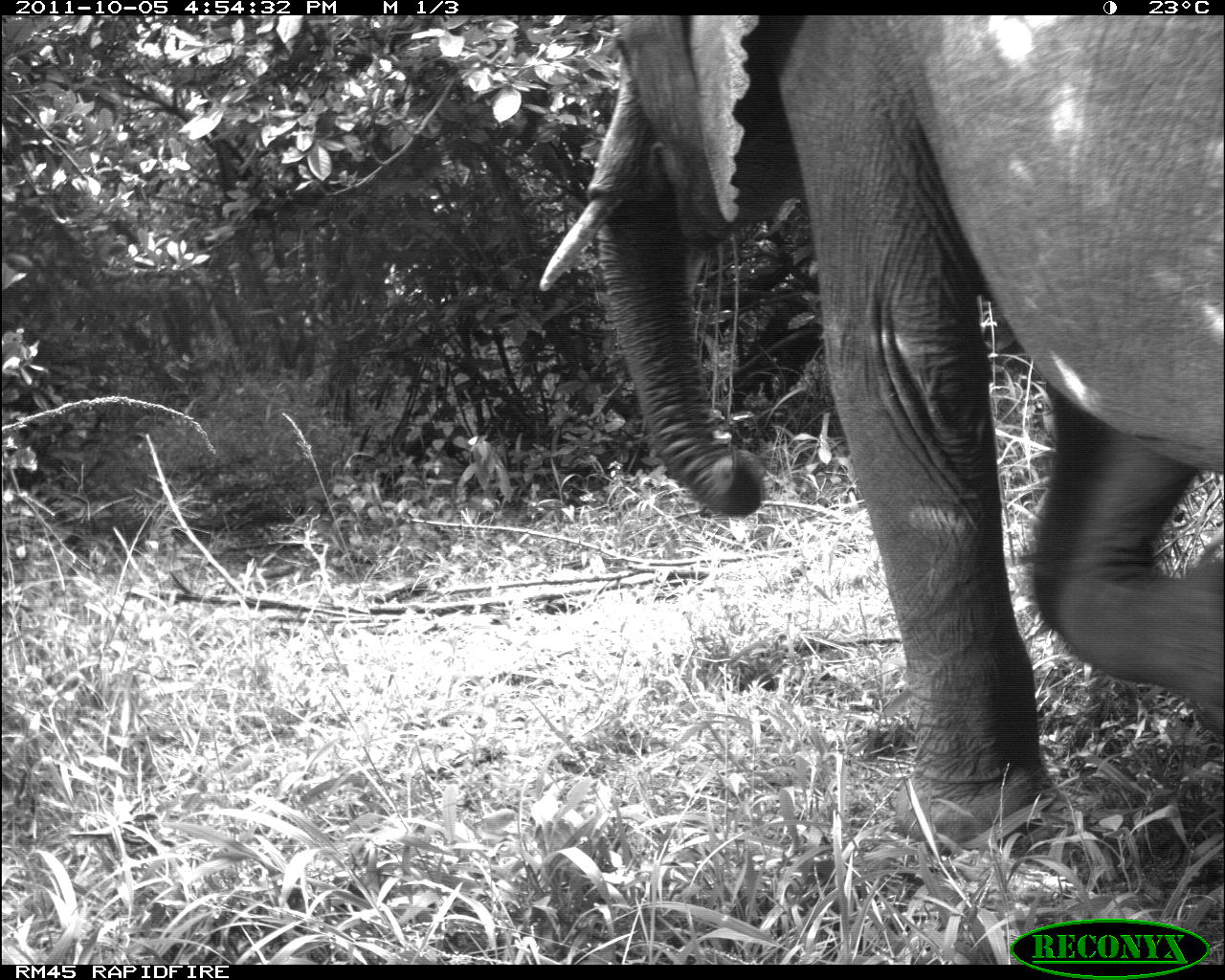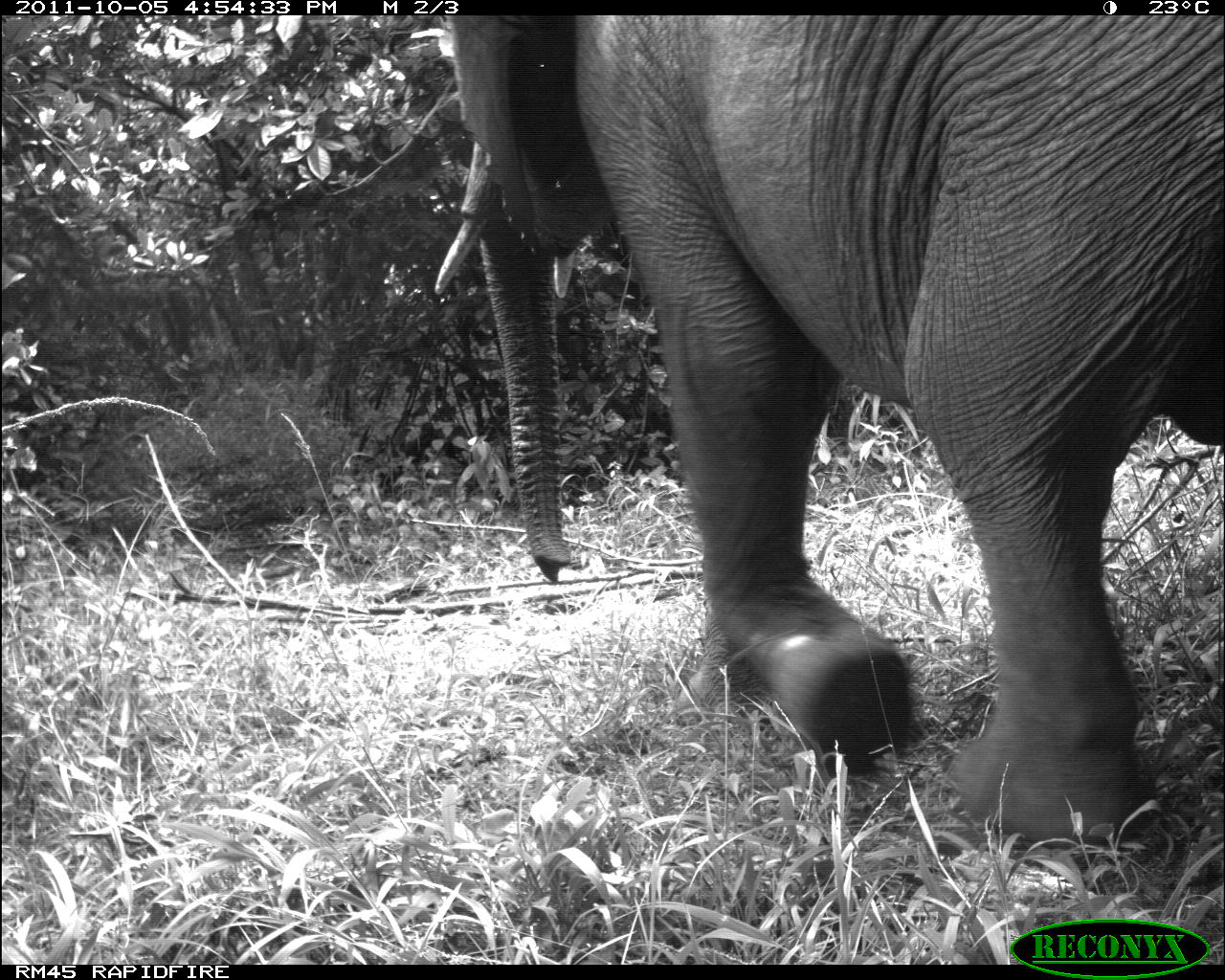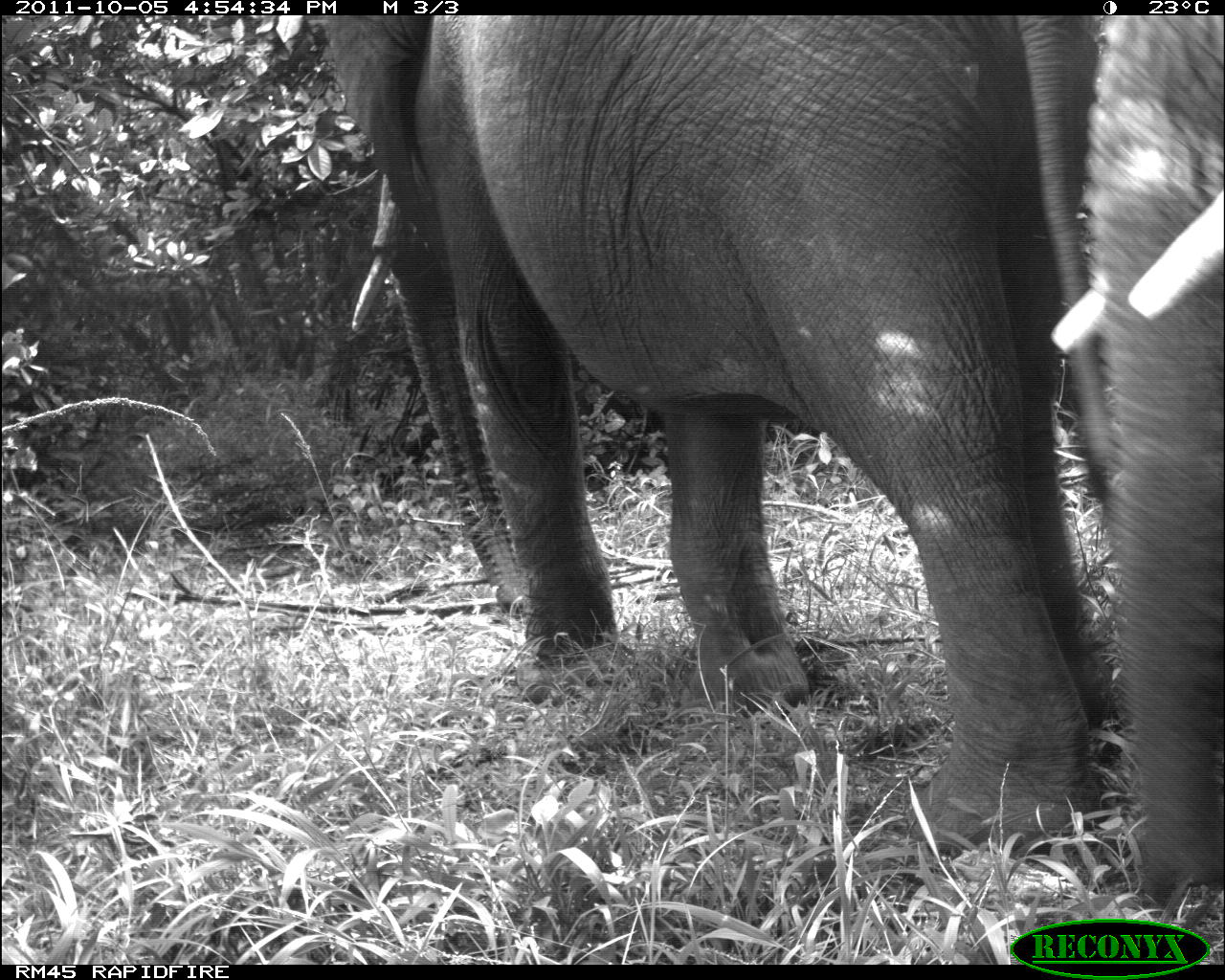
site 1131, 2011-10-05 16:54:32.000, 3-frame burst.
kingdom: Animalia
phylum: Chordata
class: Mammalia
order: Proboscidea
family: Elephantidae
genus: Loxodonta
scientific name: Loxodonta africana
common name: african bush elephant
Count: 1.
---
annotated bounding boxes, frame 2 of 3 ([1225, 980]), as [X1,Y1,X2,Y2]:
loxodonta africana: [432,14,1224,849]